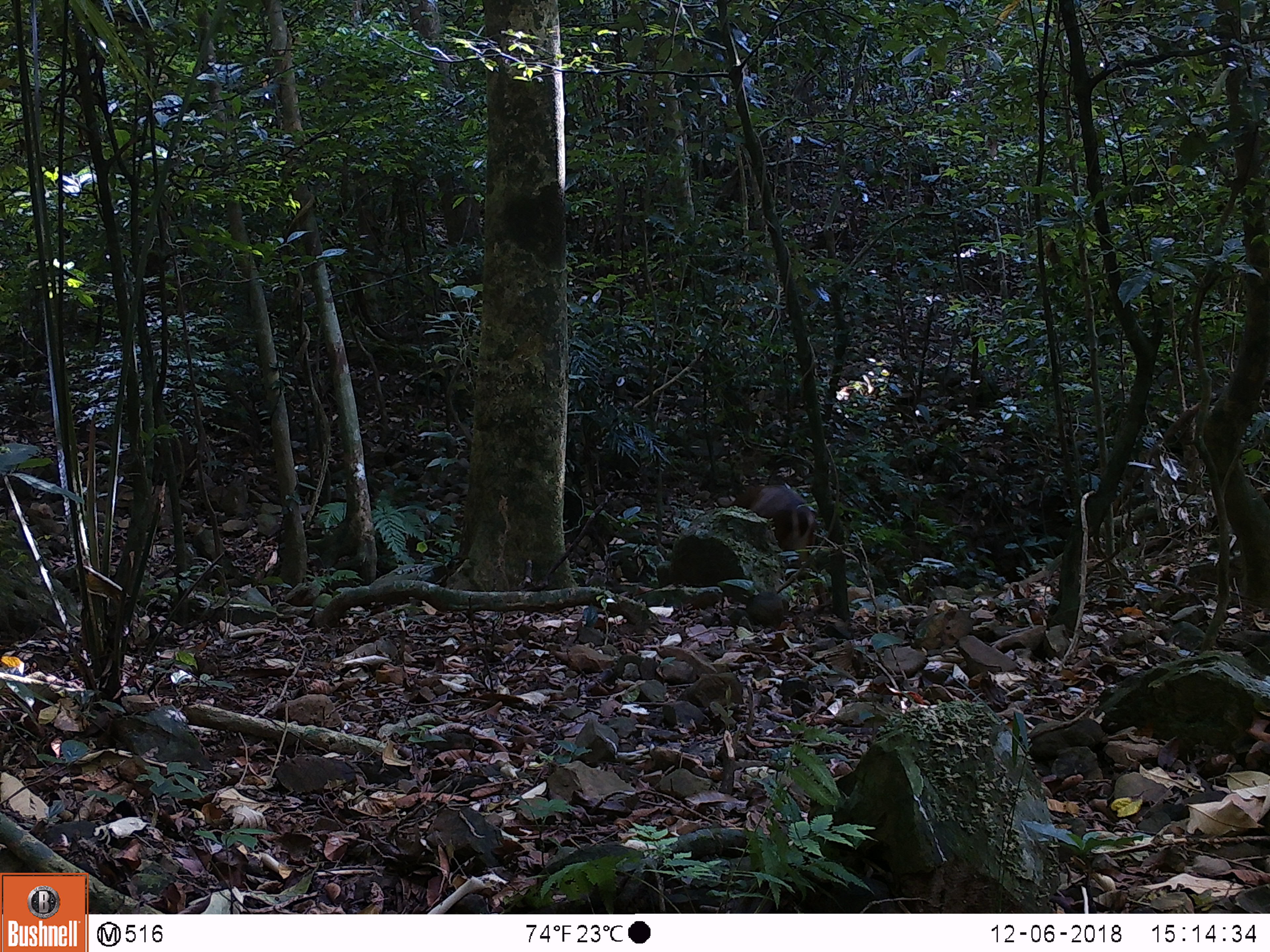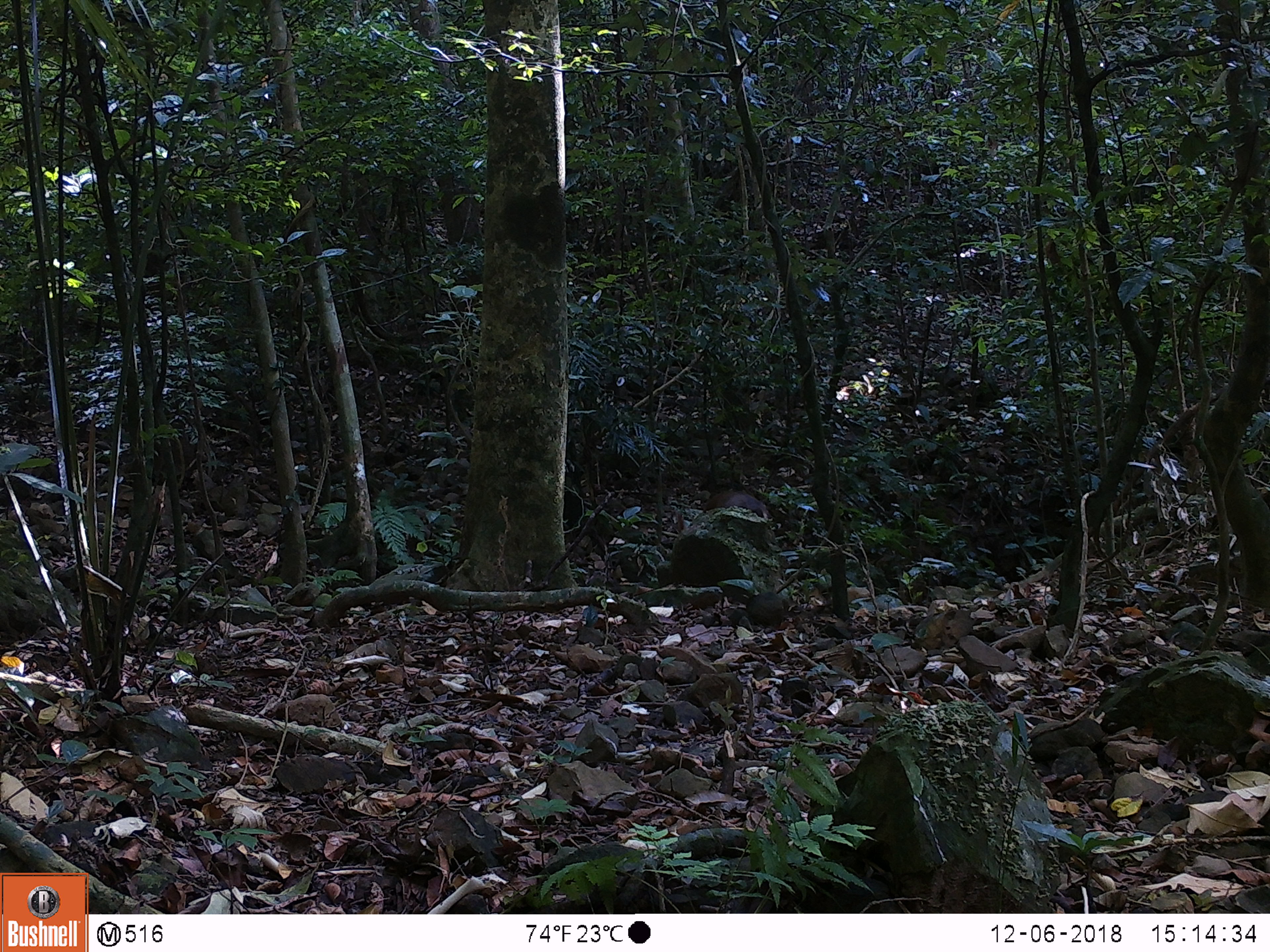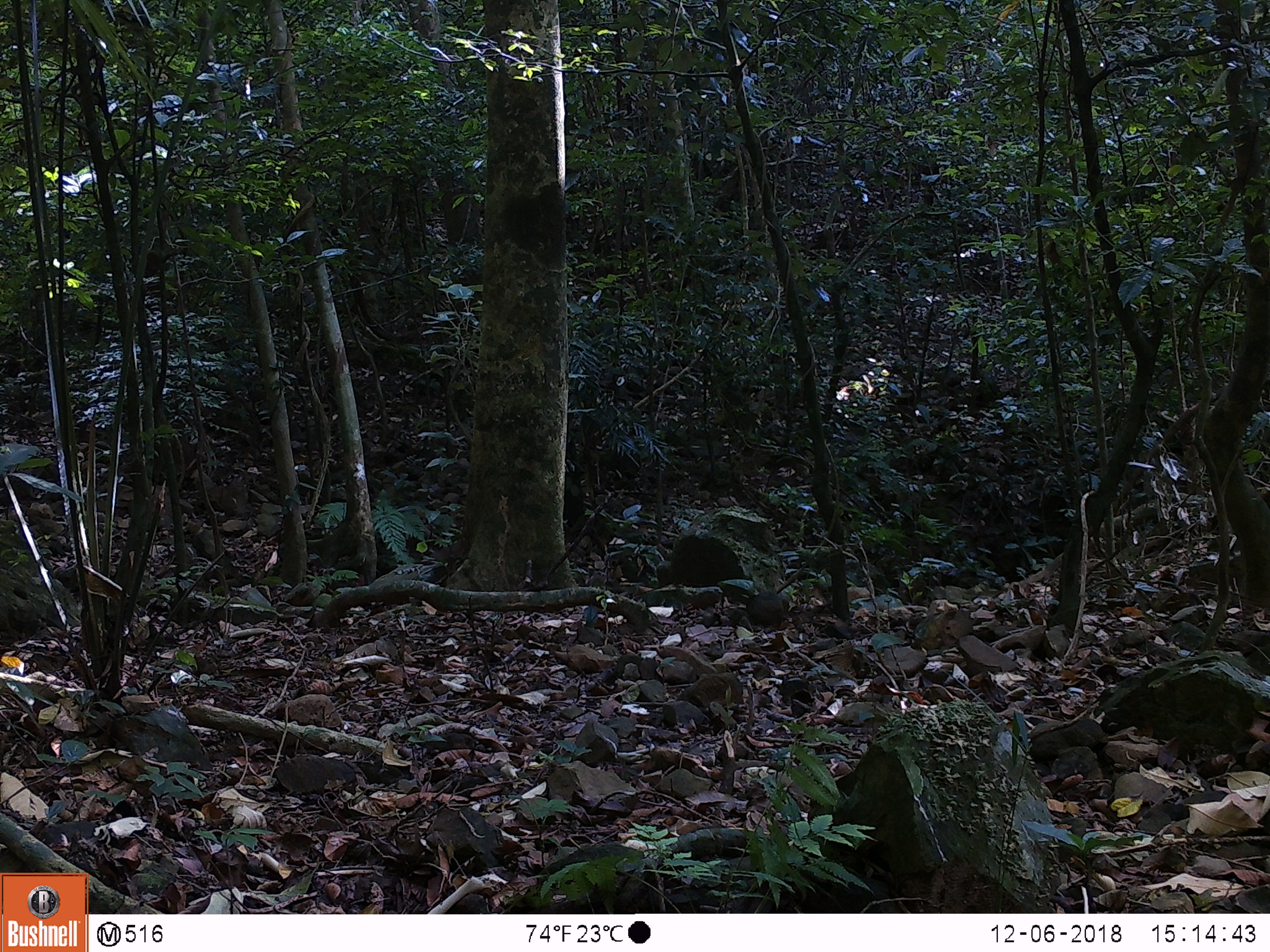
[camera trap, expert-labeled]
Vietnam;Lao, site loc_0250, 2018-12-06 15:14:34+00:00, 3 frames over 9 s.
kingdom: Animalia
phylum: Chordata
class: Mammalia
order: Artiodactyla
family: Cervidae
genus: Muntiacus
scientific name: Muntiacus vuquangensis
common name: large-antlered muntjac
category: large antlered muntjac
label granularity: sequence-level